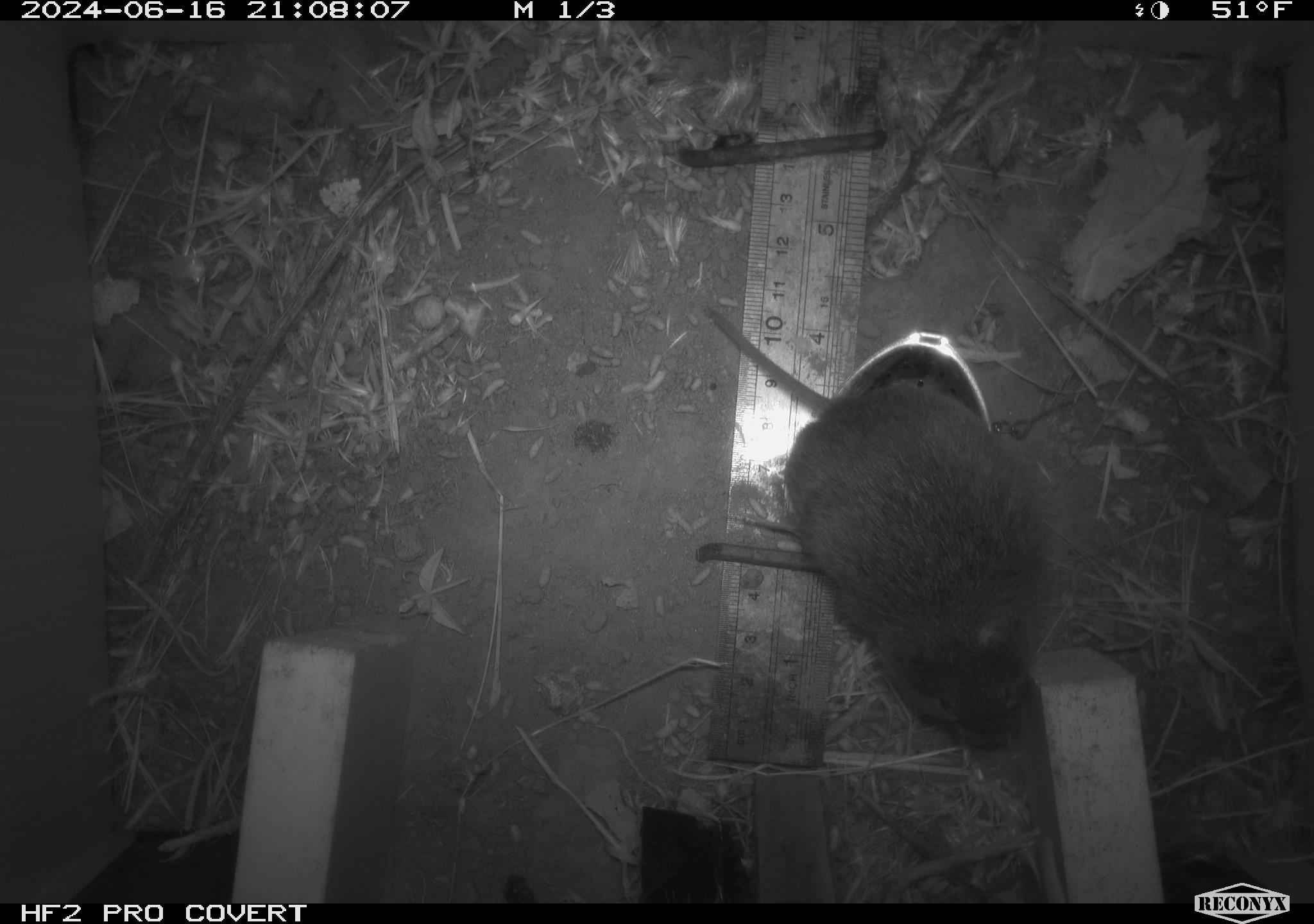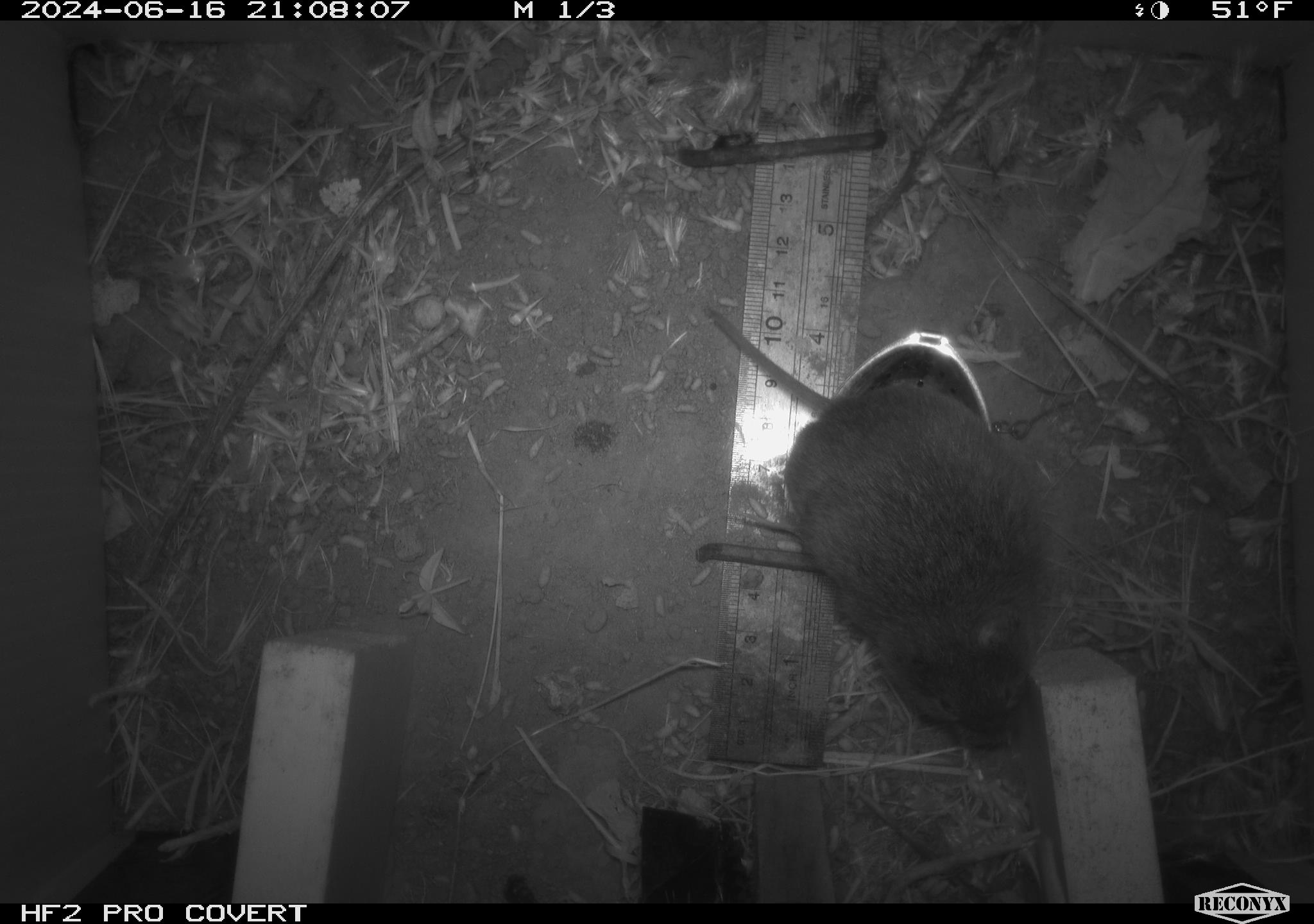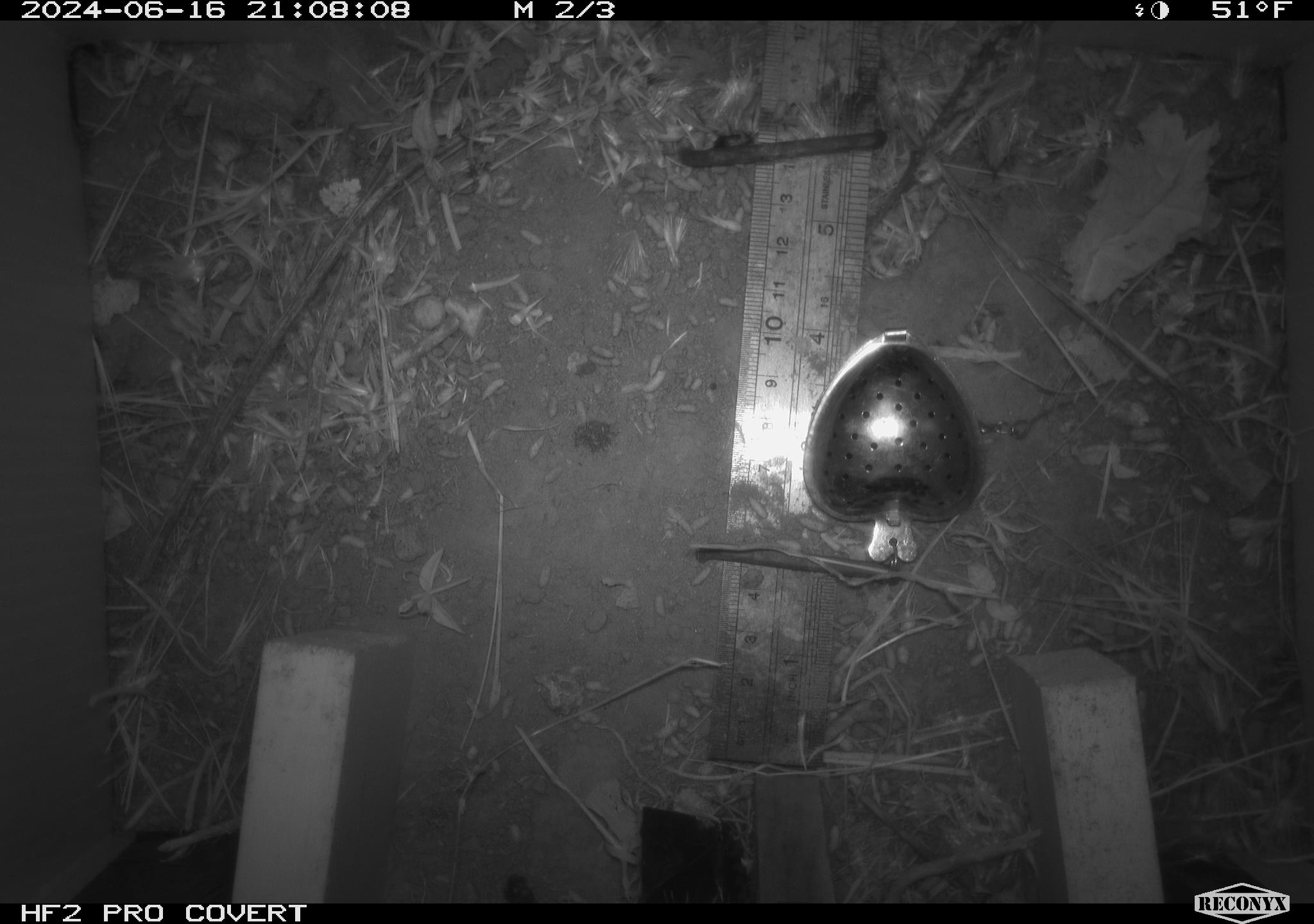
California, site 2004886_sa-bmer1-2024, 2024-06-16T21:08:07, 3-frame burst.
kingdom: Animalia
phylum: Chordata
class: Mammalia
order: Rodentia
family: Cricetidae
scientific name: Cricetidae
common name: hamsters, voles, lemmings, and allies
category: cricetidae family